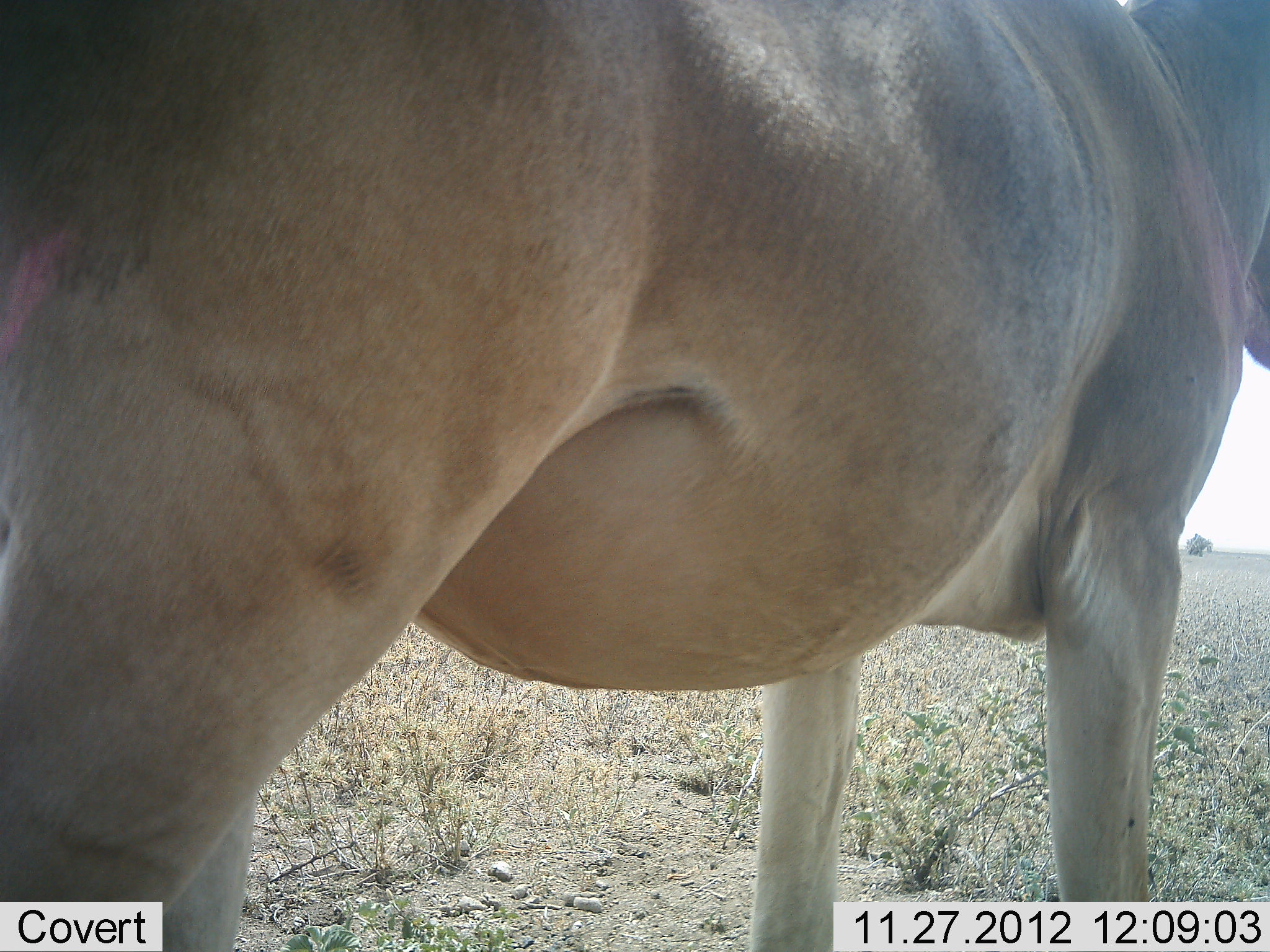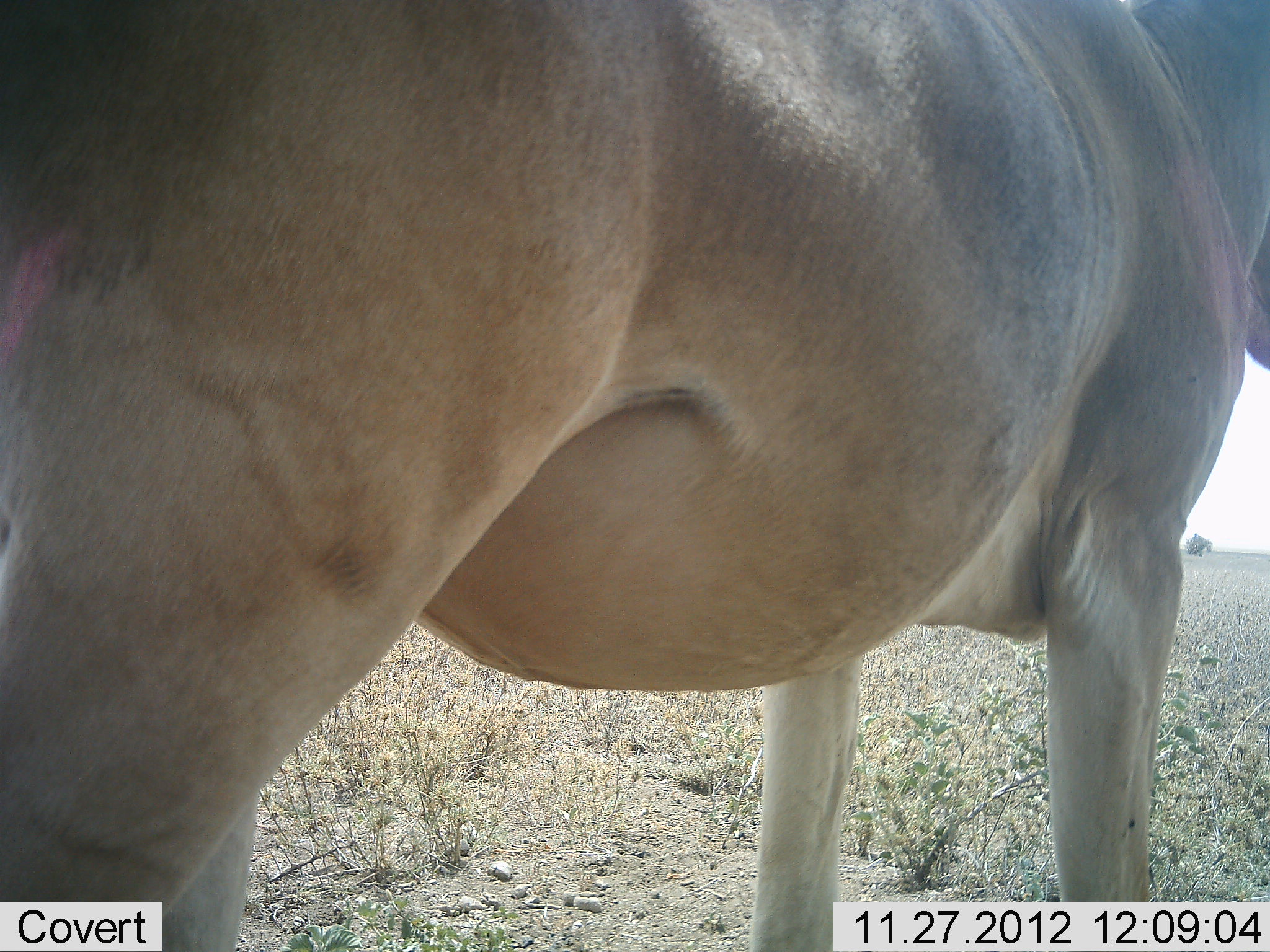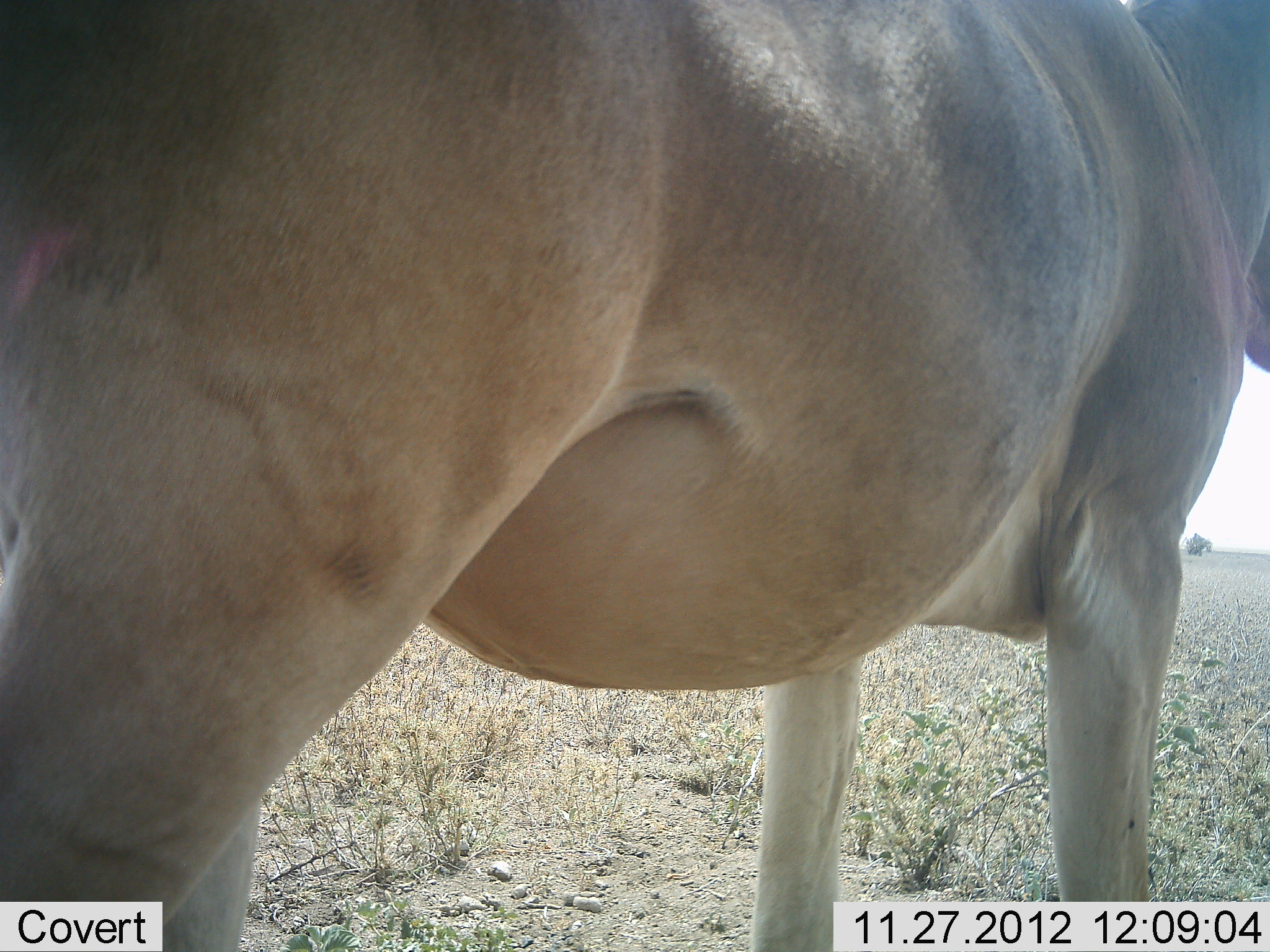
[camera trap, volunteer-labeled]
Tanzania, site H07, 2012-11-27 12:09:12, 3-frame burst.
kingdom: Animalia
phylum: Chordata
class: Mammalia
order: Artiodactyla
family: Bovidae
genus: Alcelaphus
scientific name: Alcelaphus buselaphus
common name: hartebeest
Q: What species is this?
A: Hartebeest (Alcelaphus buselaphus).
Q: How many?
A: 1.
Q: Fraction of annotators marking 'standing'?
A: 100%.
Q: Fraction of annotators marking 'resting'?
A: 0%.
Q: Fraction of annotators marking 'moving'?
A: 0%.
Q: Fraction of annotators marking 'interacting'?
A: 0%.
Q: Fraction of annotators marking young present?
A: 0%.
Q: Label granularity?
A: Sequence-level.